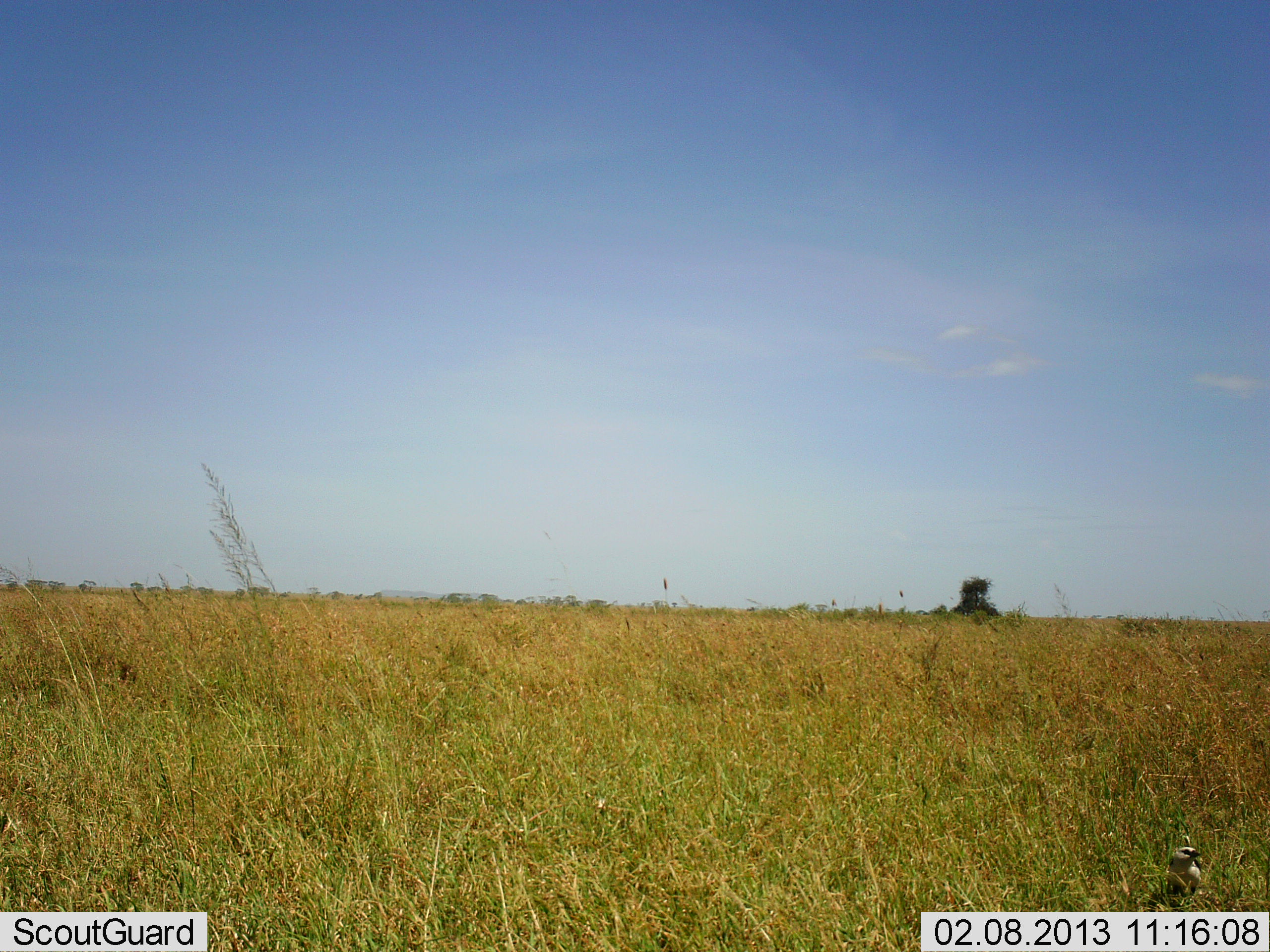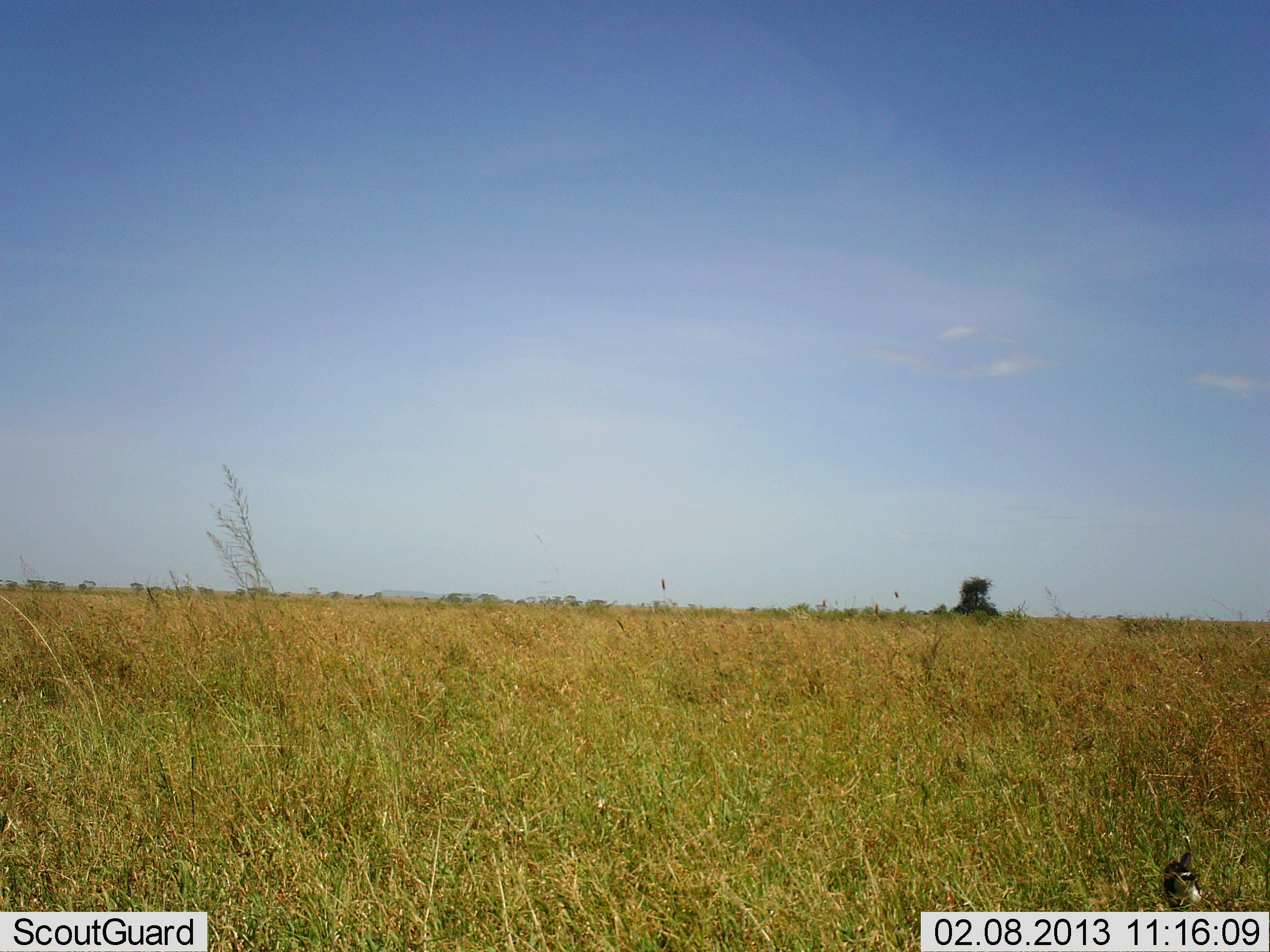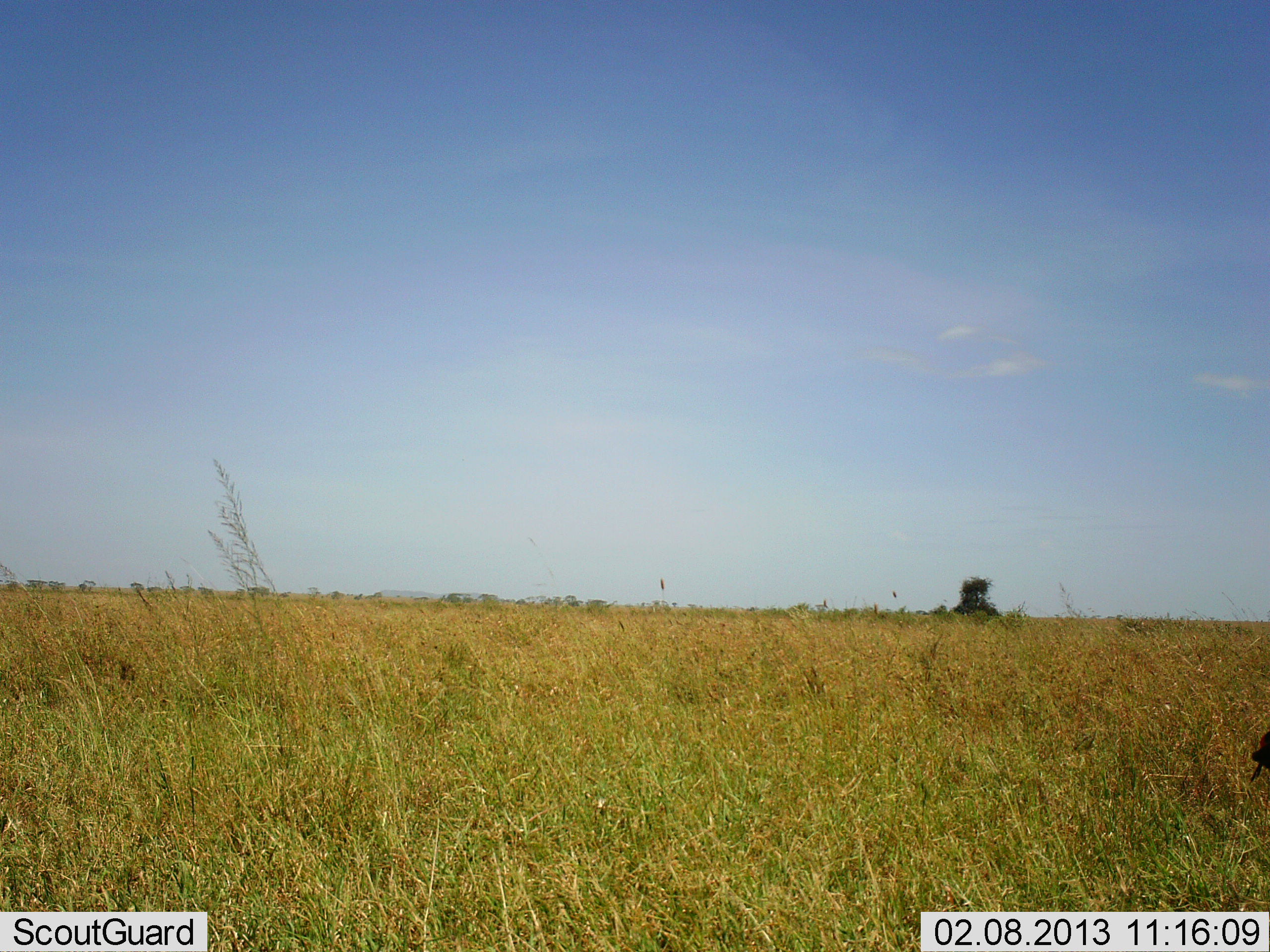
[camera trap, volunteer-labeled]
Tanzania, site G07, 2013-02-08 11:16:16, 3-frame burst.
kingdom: Animalia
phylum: Chordata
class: Aves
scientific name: Aves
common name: bird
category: otherbird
Otherbird (bird) (Aves), count 1. Behavior (volunteer vote fractions): standing 15%, resting 0%, moving 90%, interacting 0%. Young present (vote fraction): 0%. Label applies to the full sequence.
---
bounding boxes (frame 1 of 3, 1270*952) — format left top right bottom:
animal: 1146 846 1202 911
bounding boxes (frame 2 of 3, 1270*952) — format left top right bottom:
animal: 1162 852 1203 912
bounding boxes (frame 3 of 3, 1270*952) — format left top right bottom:
animal: 1249 730 1270 782